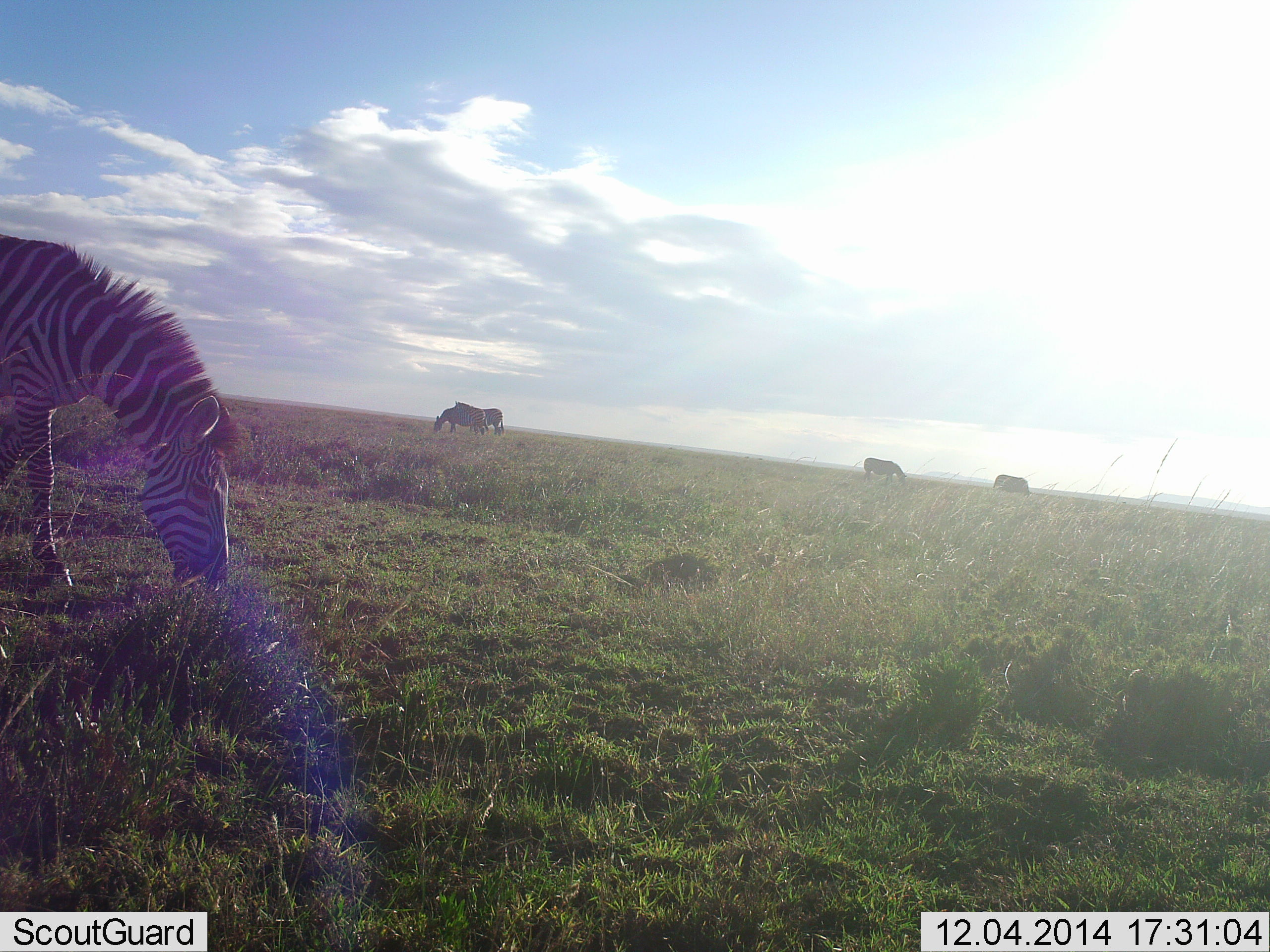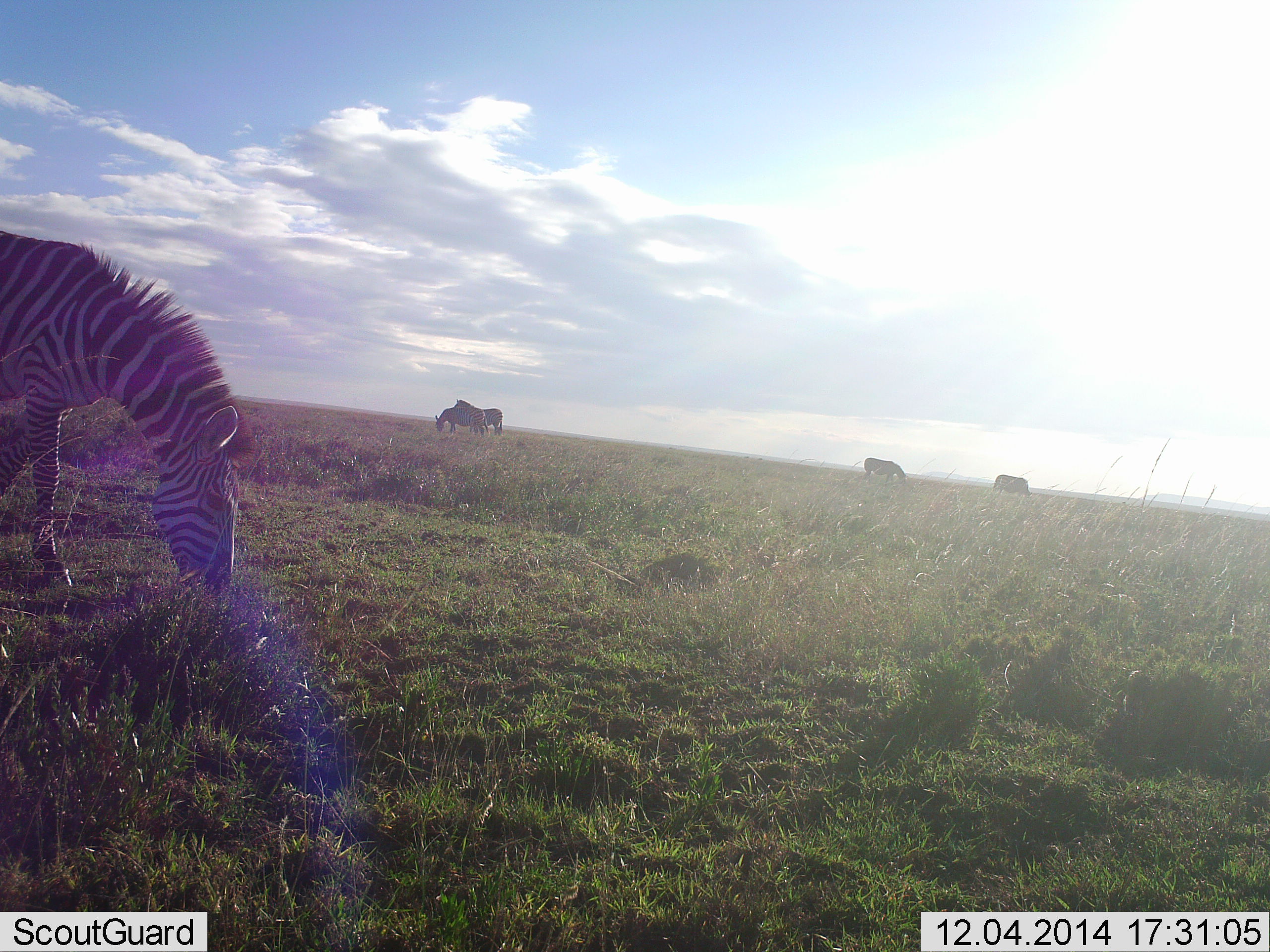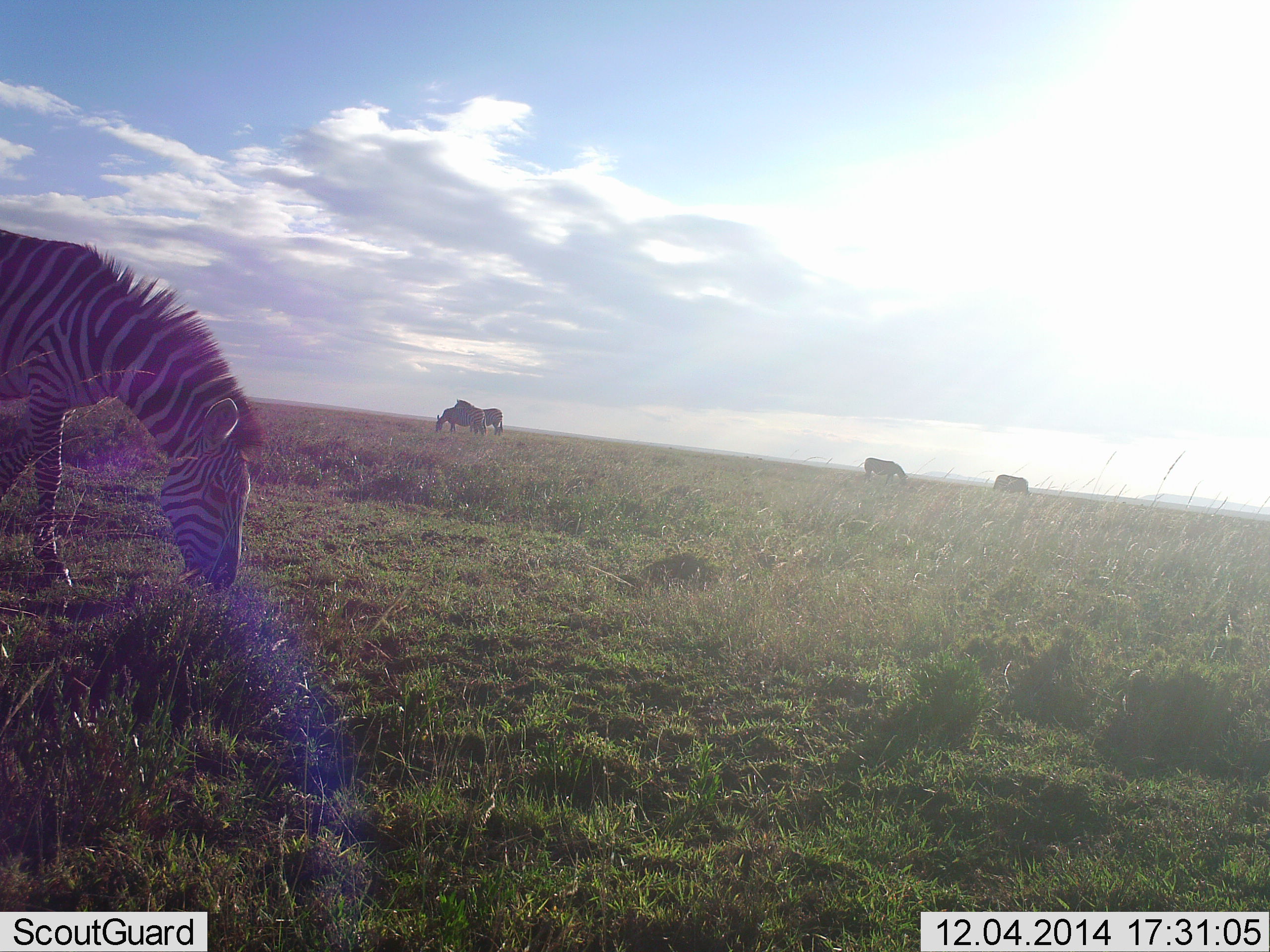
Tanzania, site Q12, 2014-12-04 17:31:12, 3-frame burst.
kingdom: Animalia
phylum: Chordata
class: Mammalia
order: Perissodactyla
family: Equidae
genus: Equus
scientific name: Equus quagga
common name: plains zebra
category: zebra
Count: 5.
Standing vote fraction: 50%.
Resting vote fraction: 0%.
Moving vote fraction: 0%.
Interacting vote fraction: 0%.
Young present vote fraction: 0%.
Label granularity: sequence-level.